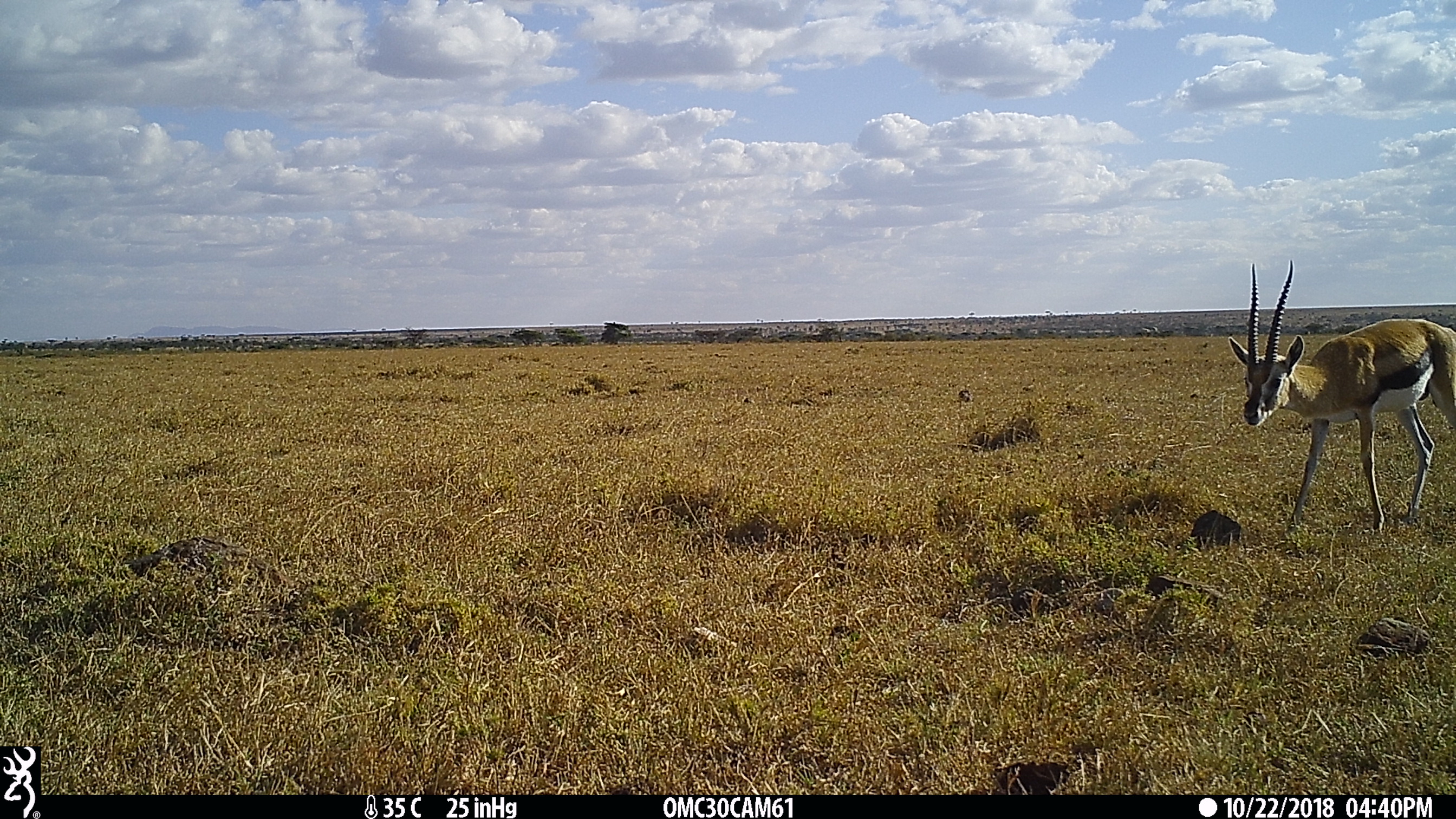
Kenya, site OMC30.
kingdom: Animalia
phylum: Chordata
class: Mammalia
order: Artiodactyla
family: Bovidae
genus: Eudorcas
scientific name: Eudorcas thomsonii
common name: thomon's gazelle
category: gazelle thomsons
Gazelle thomsons (thomon's gazelle) (Eudorcas thomsonii).